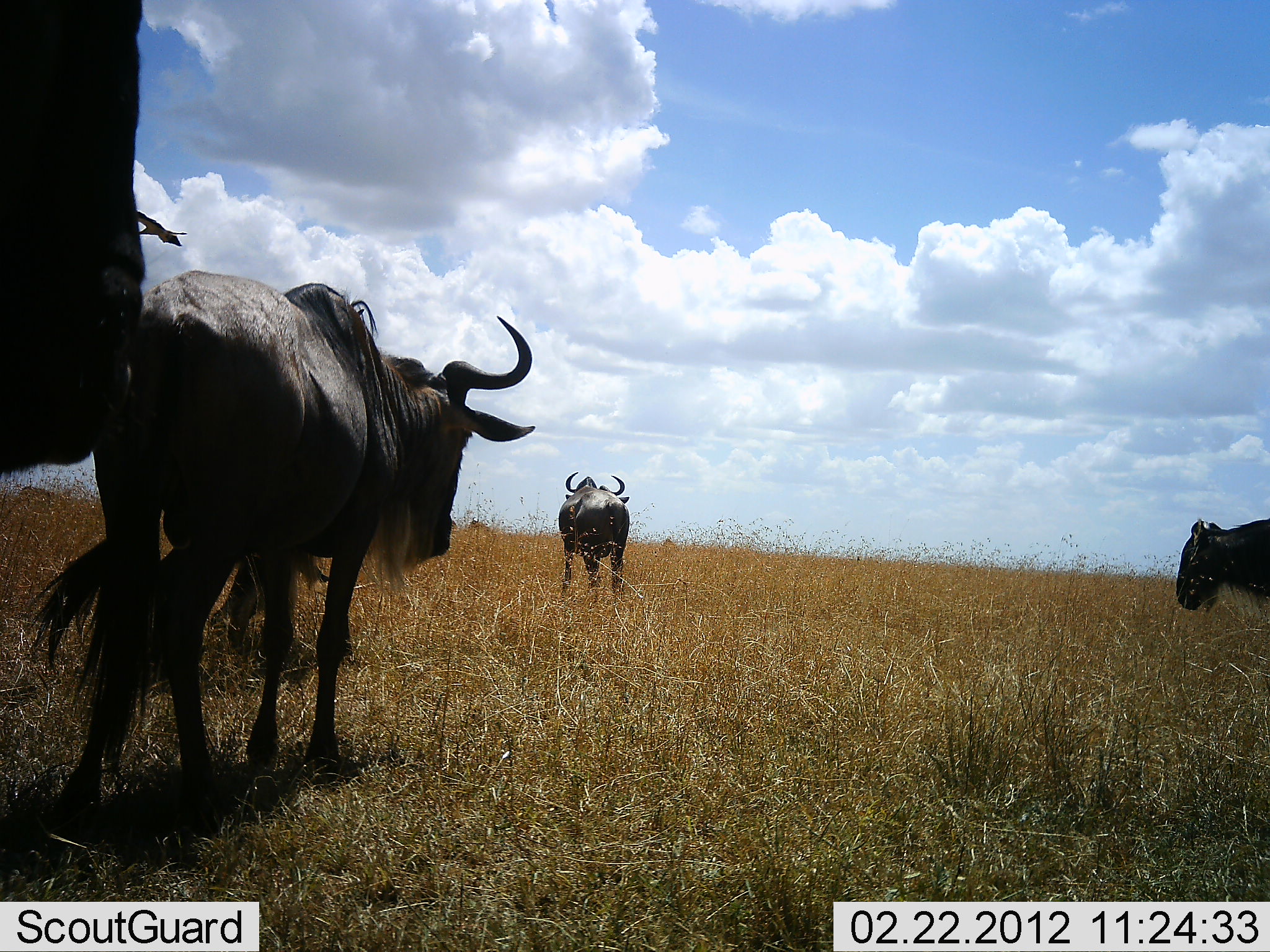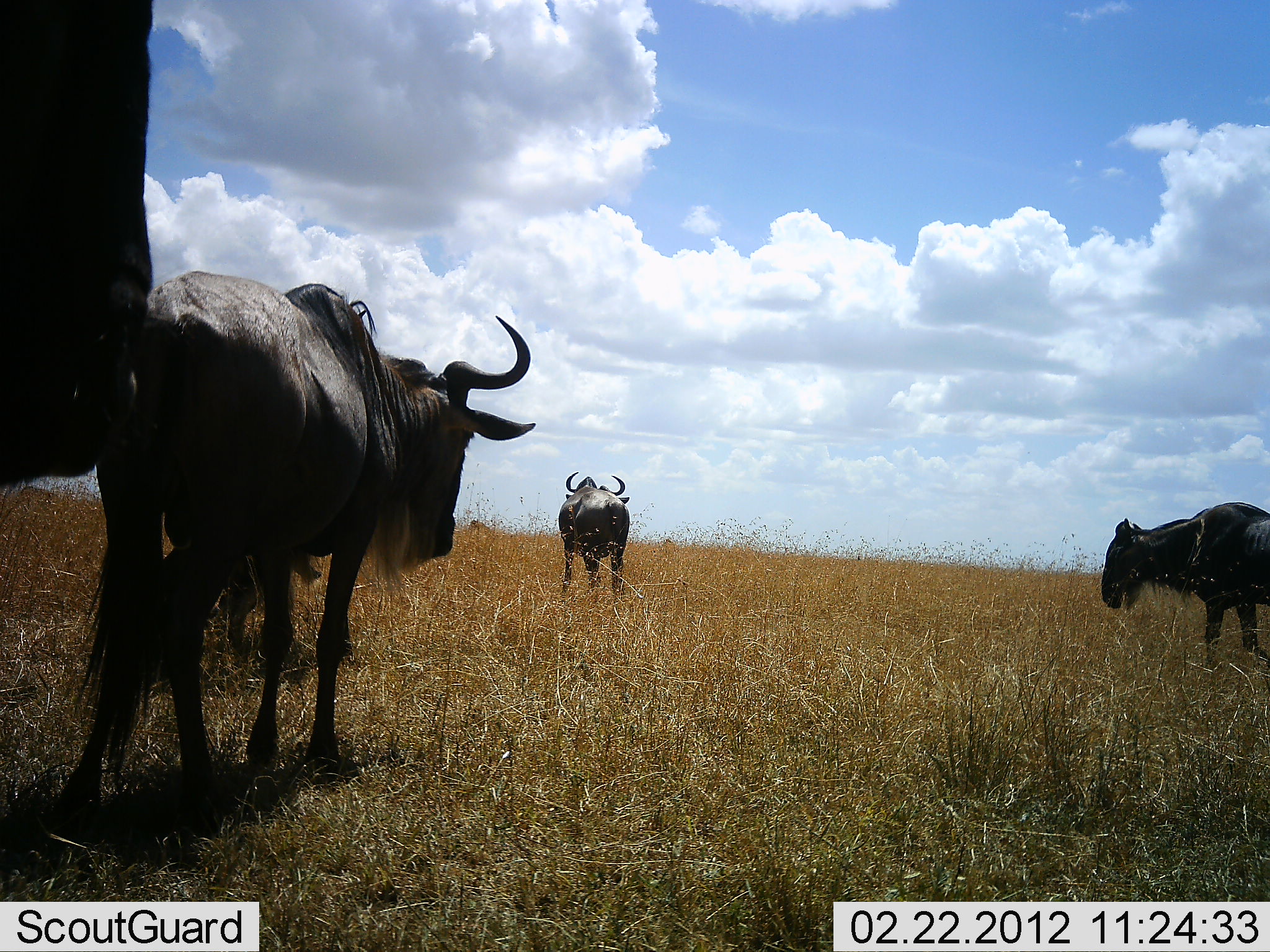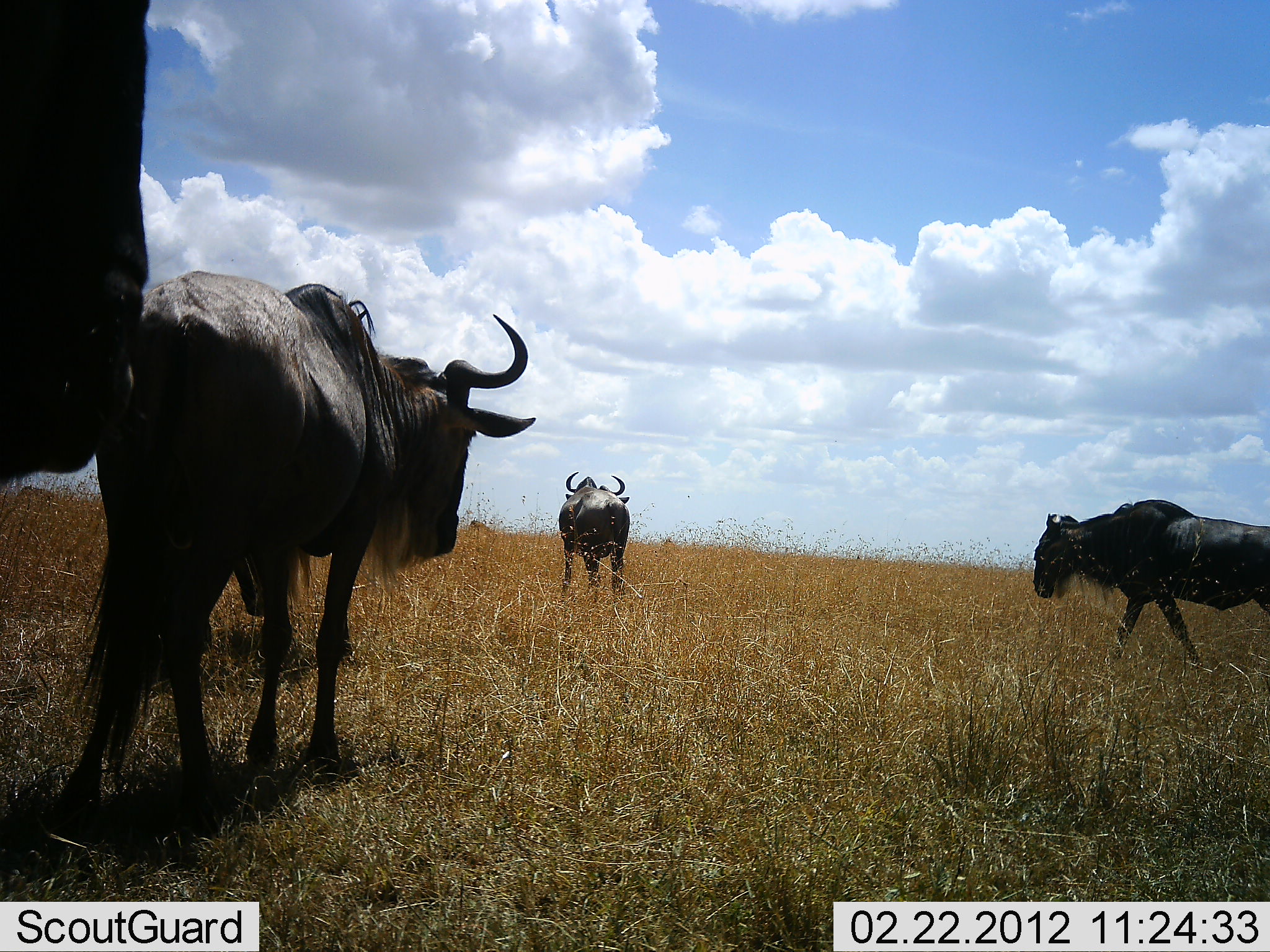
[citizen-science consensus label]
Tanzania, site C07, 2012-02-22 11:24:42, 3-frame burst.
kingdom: Animalia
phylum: Chordata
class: Mammalia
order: Artiodactyla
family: Bovidae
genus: Connochaetes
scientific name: Connochaetes taurinus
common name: blue wildebeest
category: wildebeest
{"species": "wildebeest (blue wildebeest) (Connochaetes taurinus)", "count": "4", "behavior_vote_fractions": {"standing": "76%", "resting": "10%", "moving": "81%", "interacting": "0%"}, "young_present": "0%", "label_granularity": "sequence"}